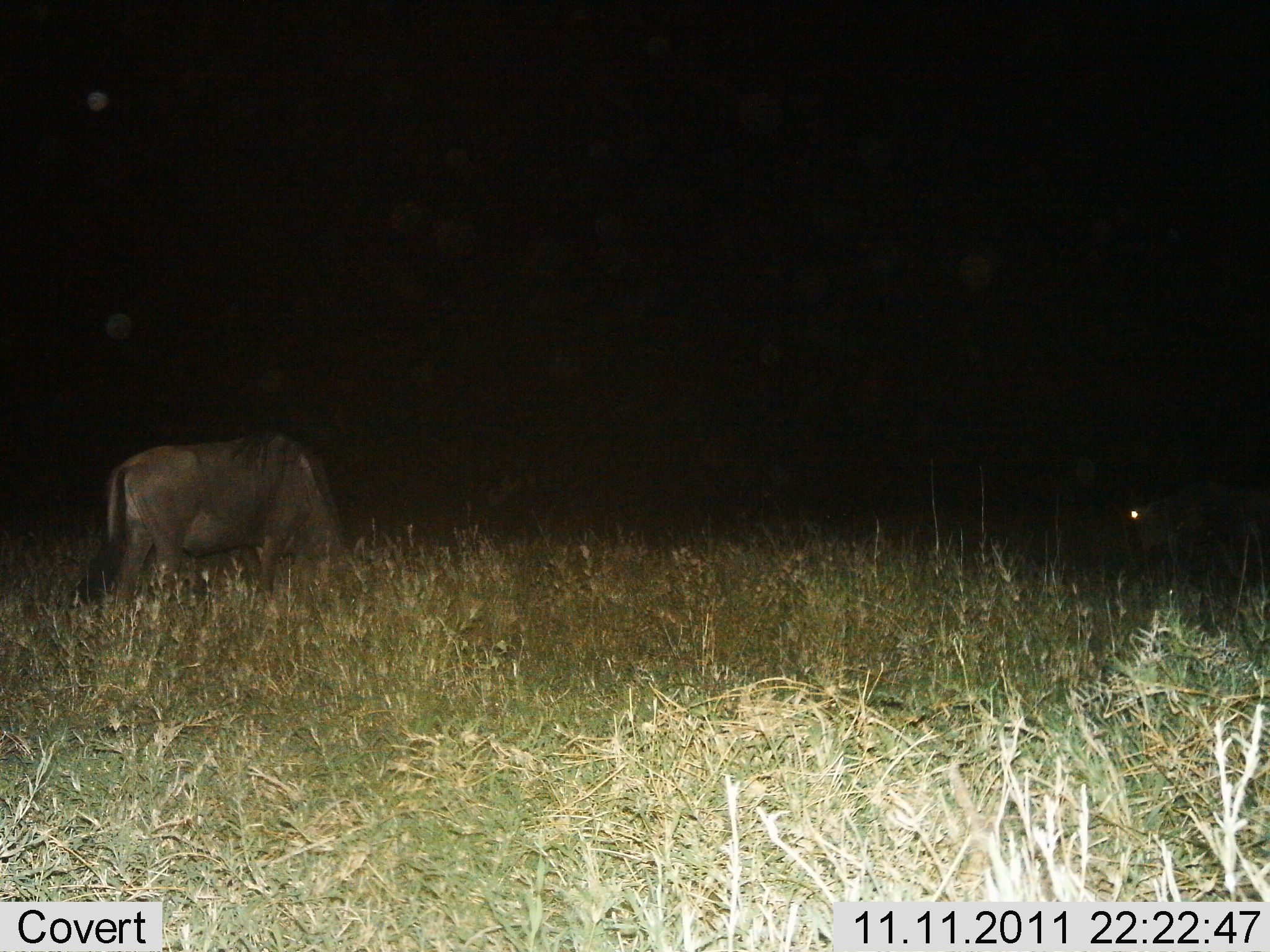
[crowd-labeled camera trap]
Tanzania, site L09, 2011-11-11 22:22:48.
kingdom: Animalia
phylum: Chordata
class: Mammalia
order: Artiodactyla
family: Bovidae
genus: Connochaetes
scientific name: Connochaetes taurinus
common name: blue wildebeest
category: wildebeest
Wildebeest (blue wildebeest) (Connochaetes taurinus), count 1. Behavior (volunteer vote fractions): standing 45%, resting 9%, moving 0%, interacting 0%. Young present (vote fraction): 0%. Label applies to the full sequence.